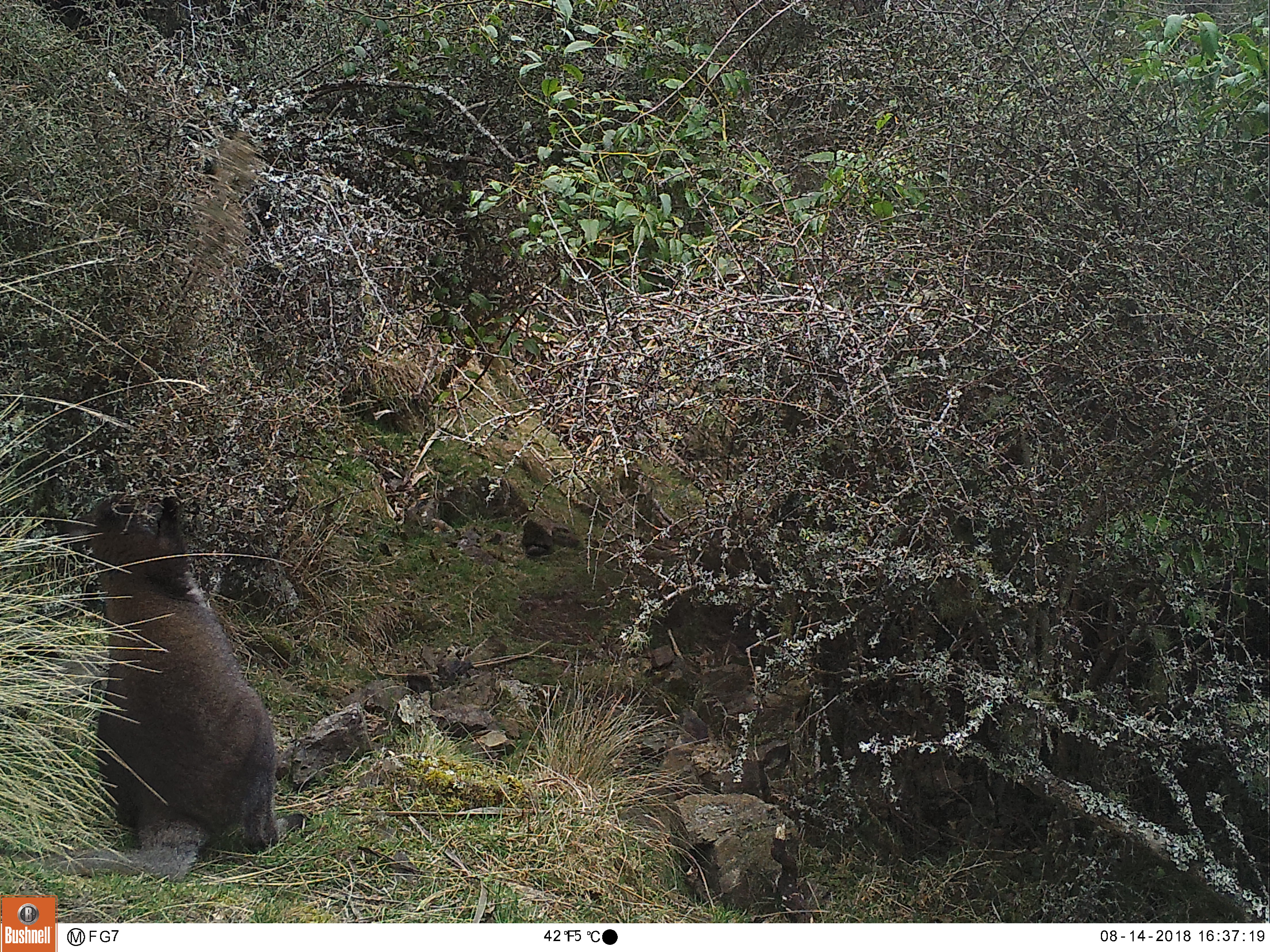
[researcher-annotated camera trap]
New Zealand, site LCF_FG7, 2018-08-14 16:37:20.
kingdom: Animalia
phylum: Chordata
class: Mammalia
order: Diprotodontia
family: Macropodidae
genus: Notamacropus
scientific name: Notamacropus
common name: wallaby